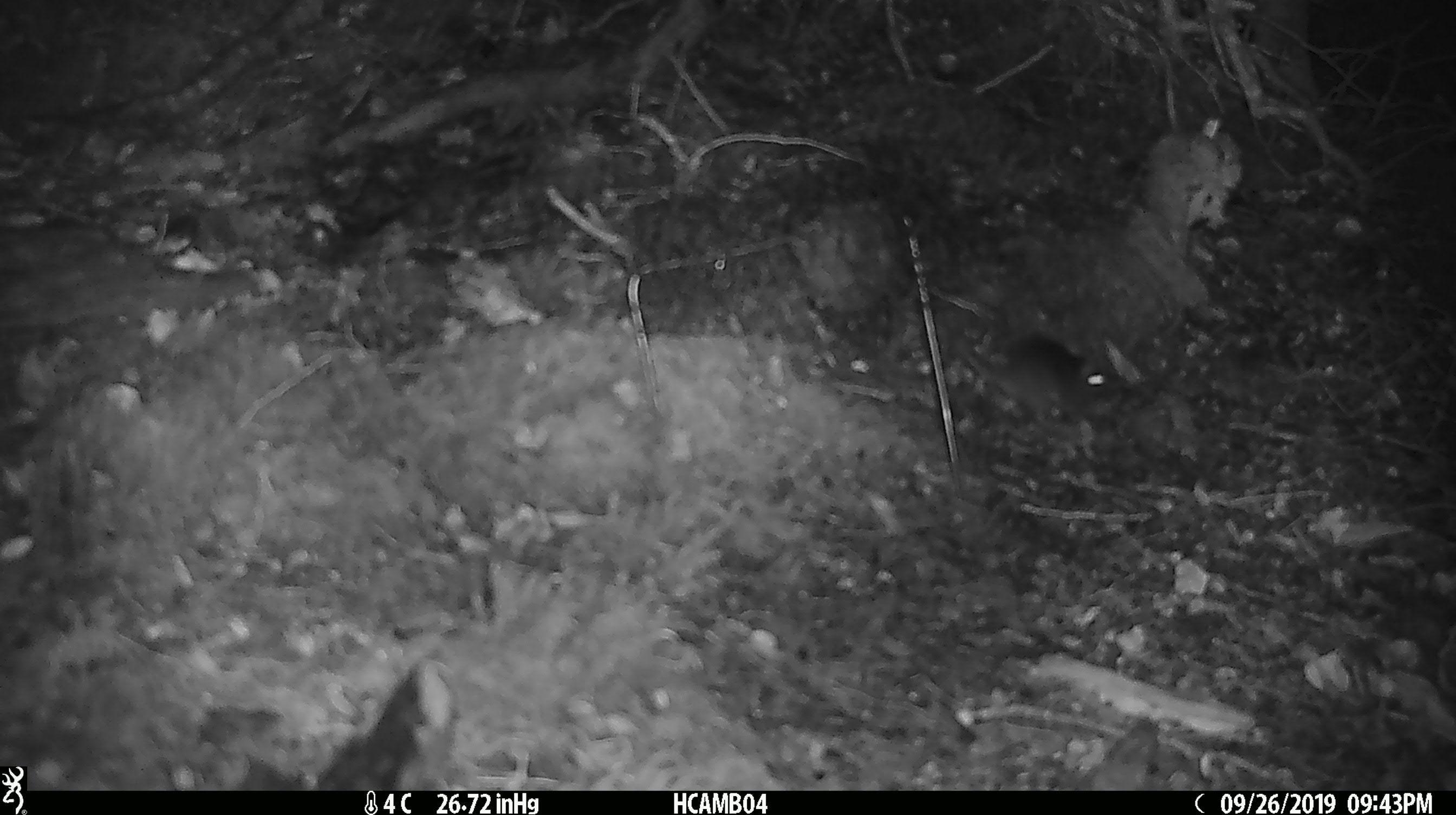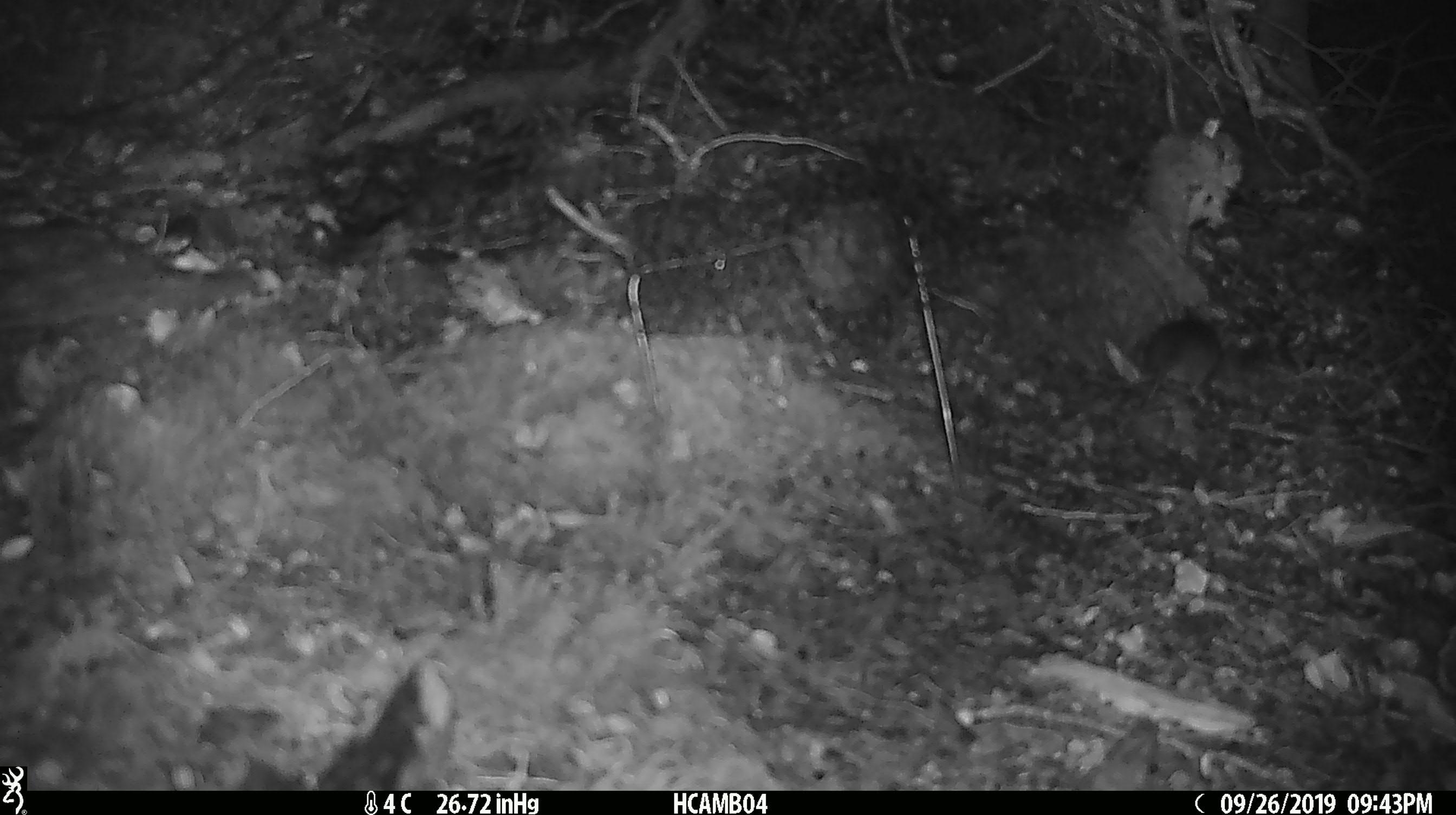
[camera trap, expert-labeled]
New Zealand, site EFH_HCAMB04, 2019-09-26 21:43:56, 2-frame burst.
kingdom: Animalia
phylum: Chordata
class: Mammalia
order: Rodentia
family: Muridae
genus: Mus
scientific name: Mus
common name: mouse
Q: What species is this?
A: Mouse (Mus).